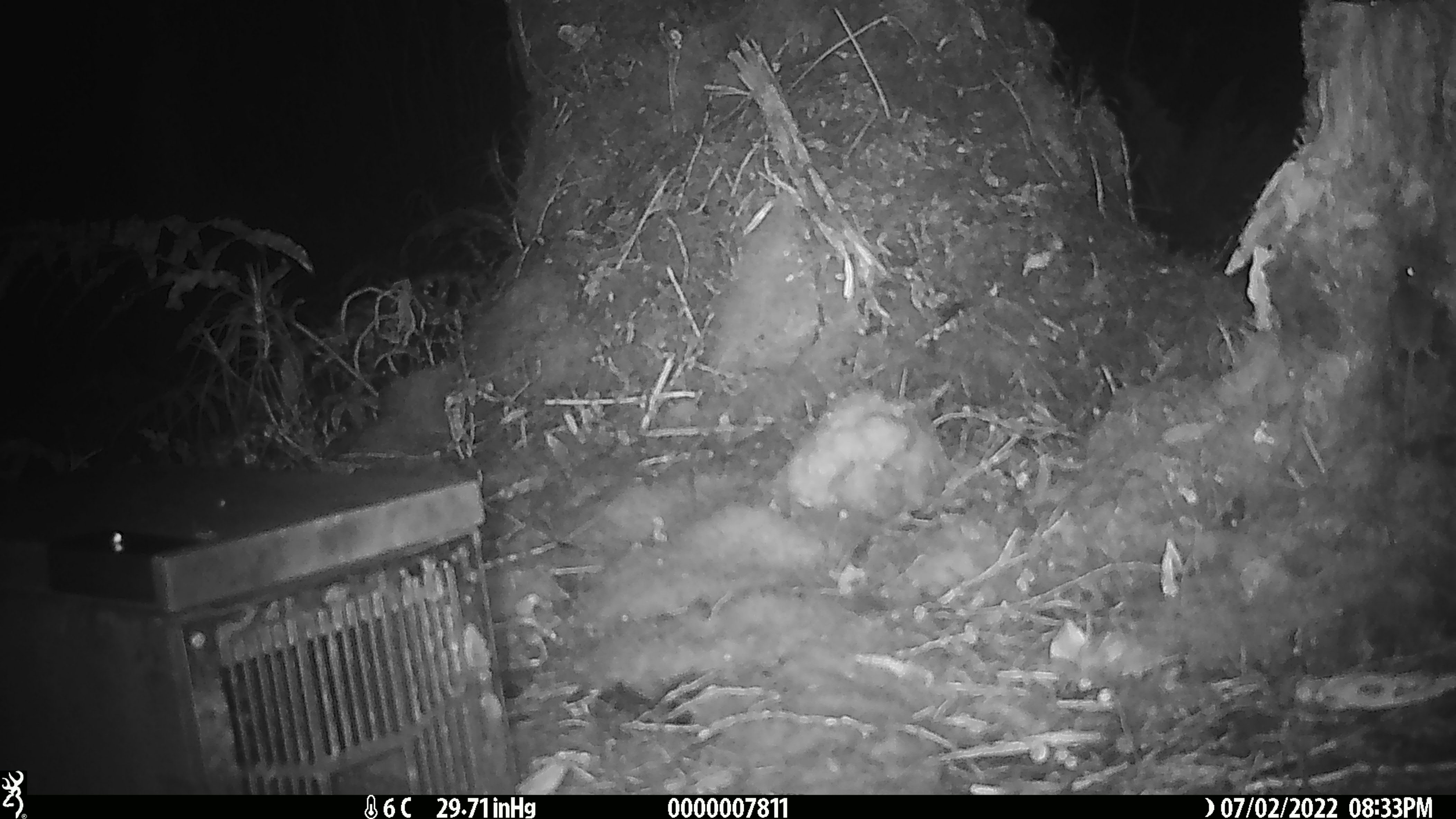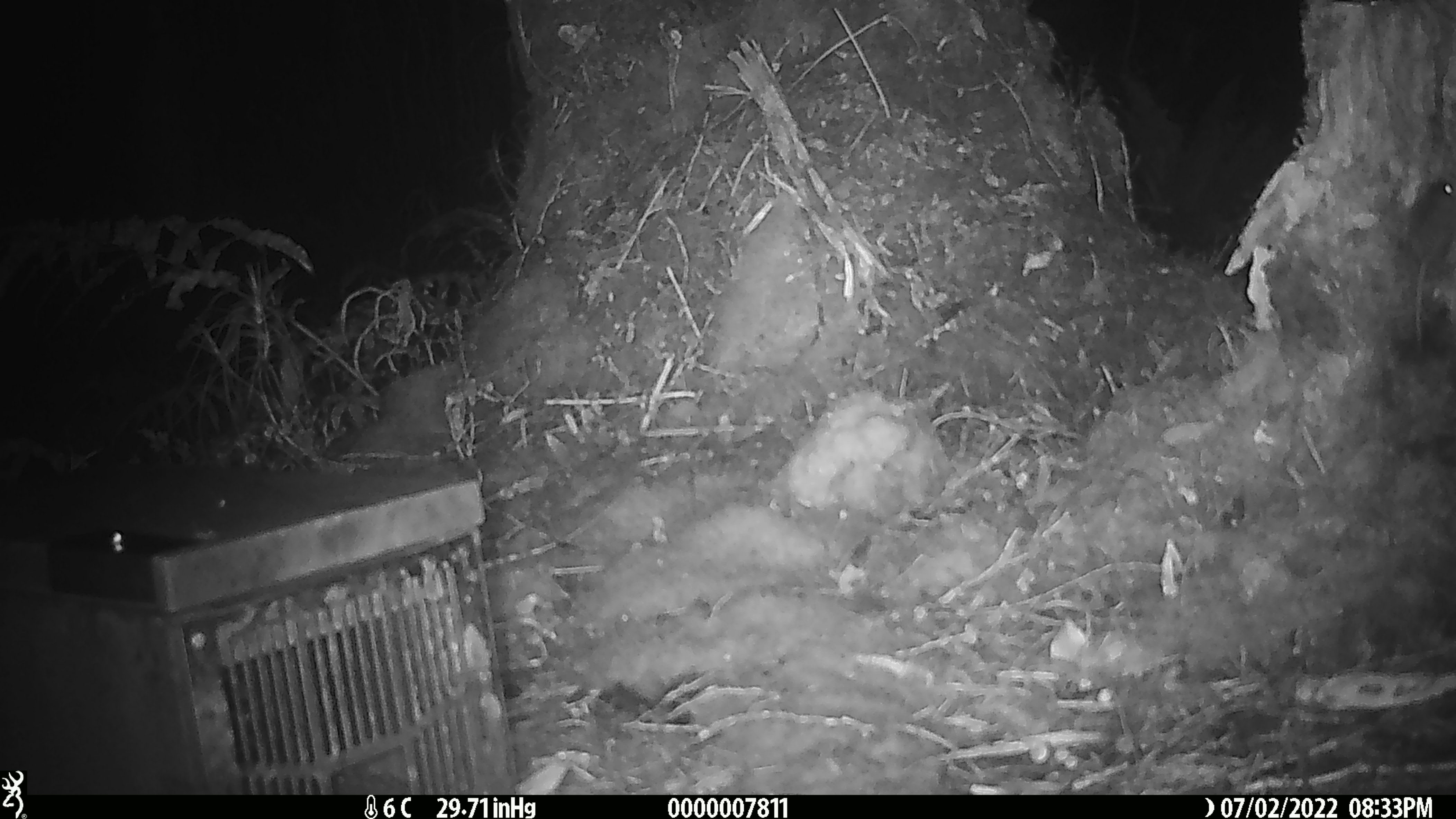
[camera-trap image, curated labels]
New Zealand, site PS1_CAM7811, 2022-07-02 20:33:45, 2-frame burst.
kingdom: Animalia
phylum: Chordata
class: Mammalia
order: Rodentia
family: Muridae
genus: Mus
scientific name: Mus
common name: mouse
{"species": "mouse (Mus)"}